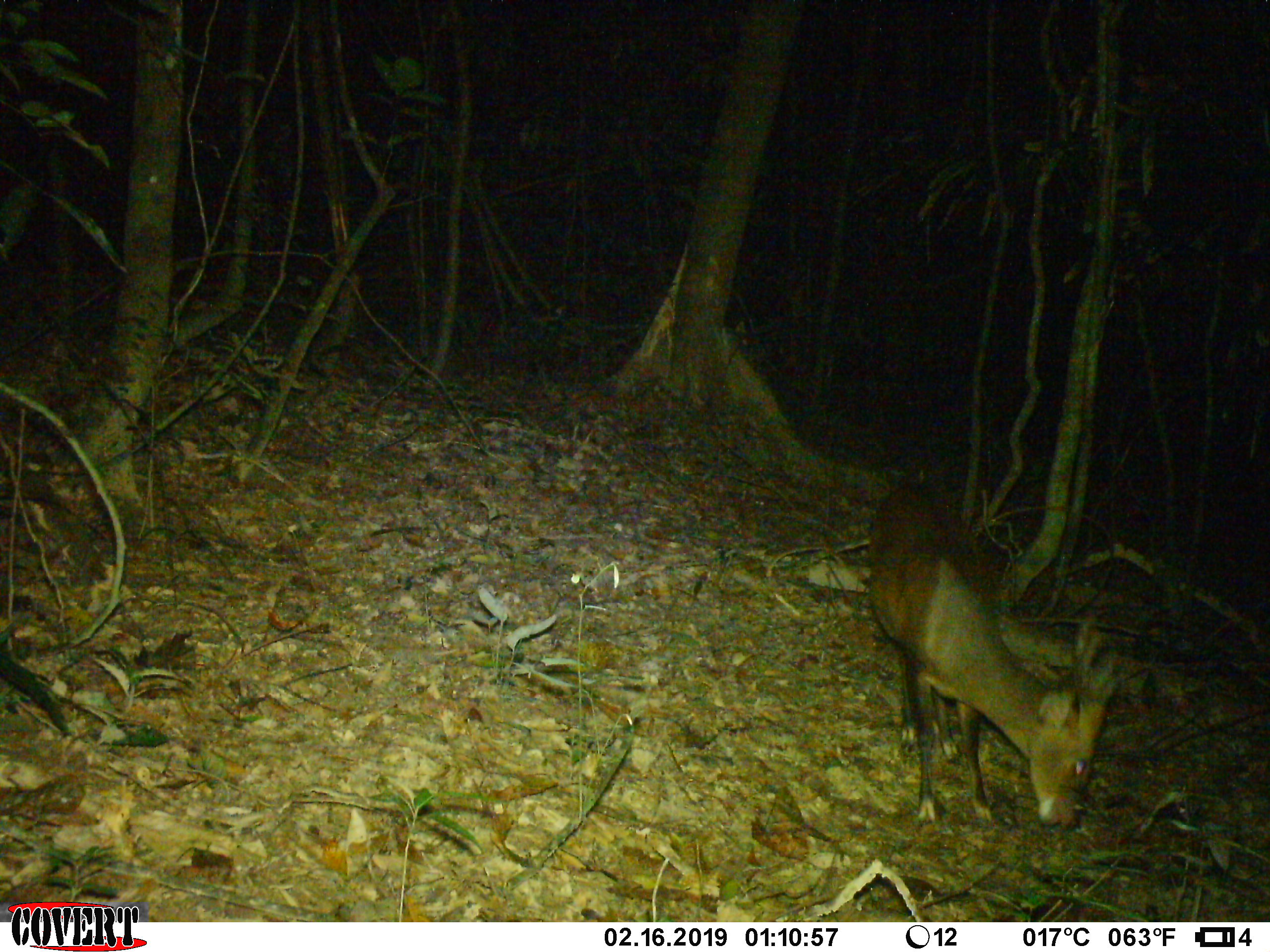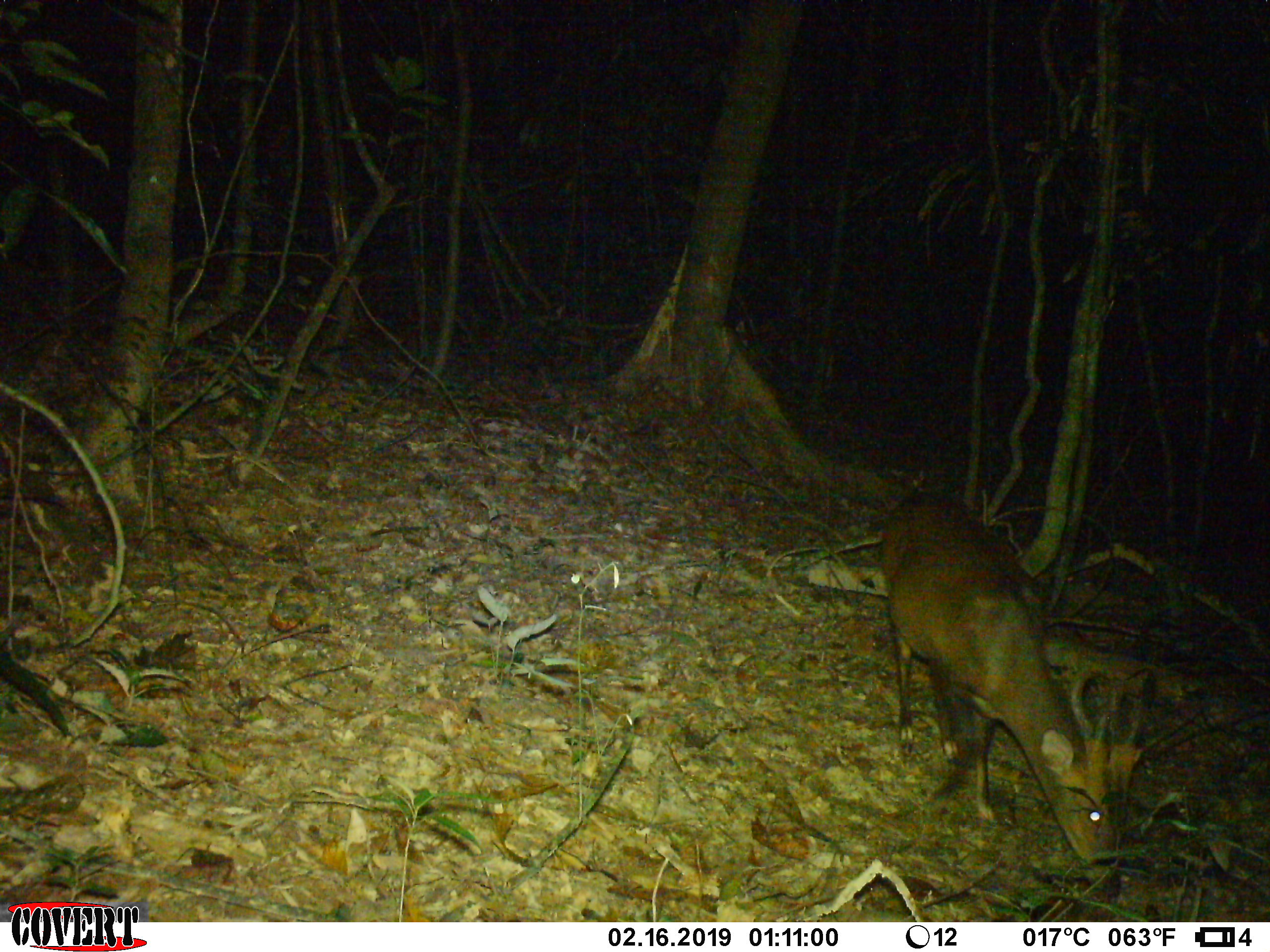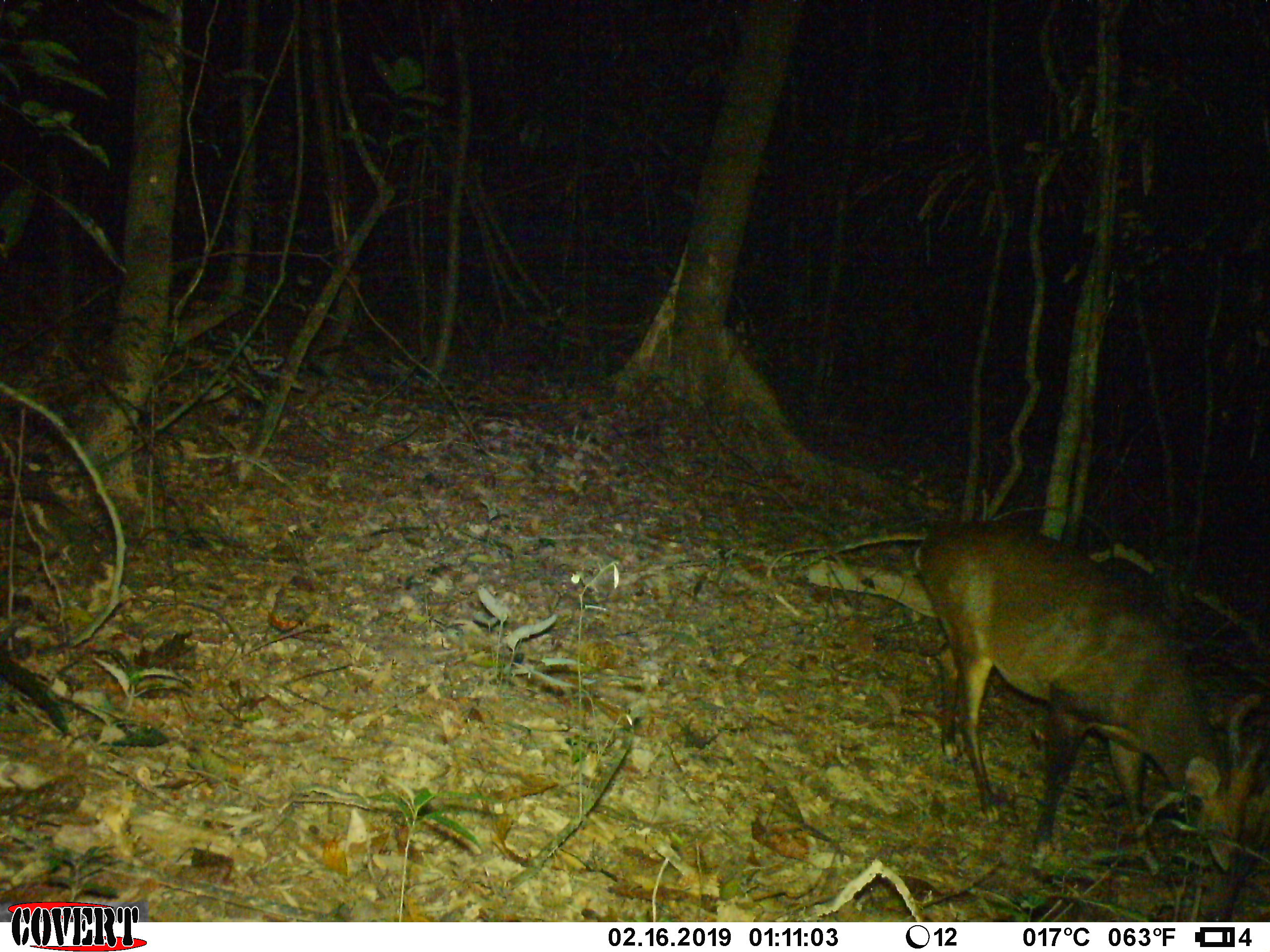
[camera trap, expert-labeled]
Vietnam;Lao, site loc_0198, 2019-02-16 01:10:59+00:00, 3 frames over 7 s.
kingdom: Animalia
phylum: Chordata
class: Mammalia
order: Artiodactyla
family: Cervidae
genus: Muntiacus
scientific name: Muntiacus vuquangensis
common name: large-antlered muntjac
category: large antlered muntjac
Large antlered muntjac (large-antlered muntjac) (Muntiacus vuquangensis). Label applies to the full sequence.